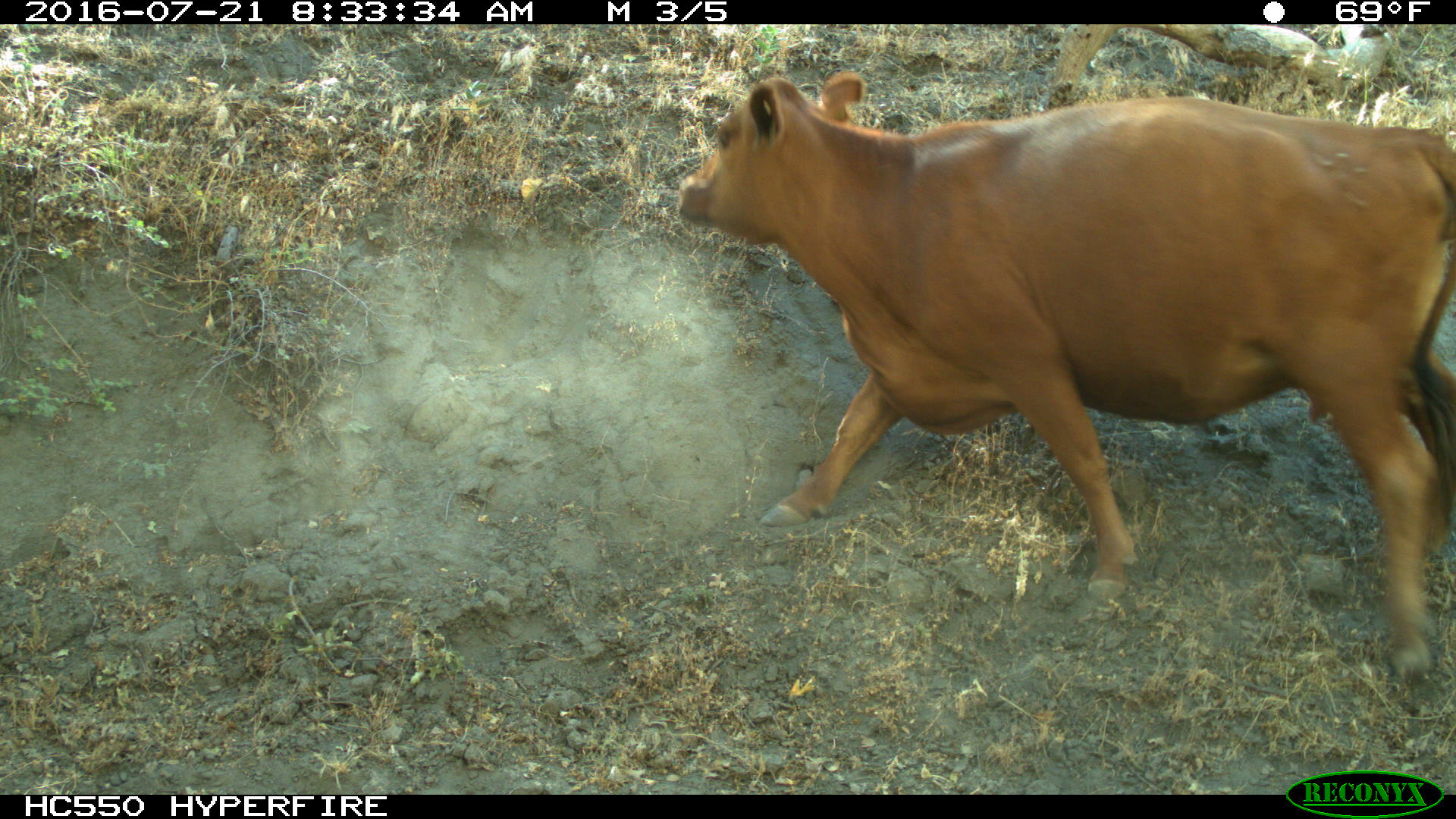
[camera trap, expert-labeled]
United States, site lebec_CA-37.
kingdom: Animalia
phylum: Chordata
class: Mammalia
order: Artiodactyla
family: Bovidae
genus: Bos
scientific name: Bos taurus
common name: domestic cow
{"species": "Bos taurus (domestic cow)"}